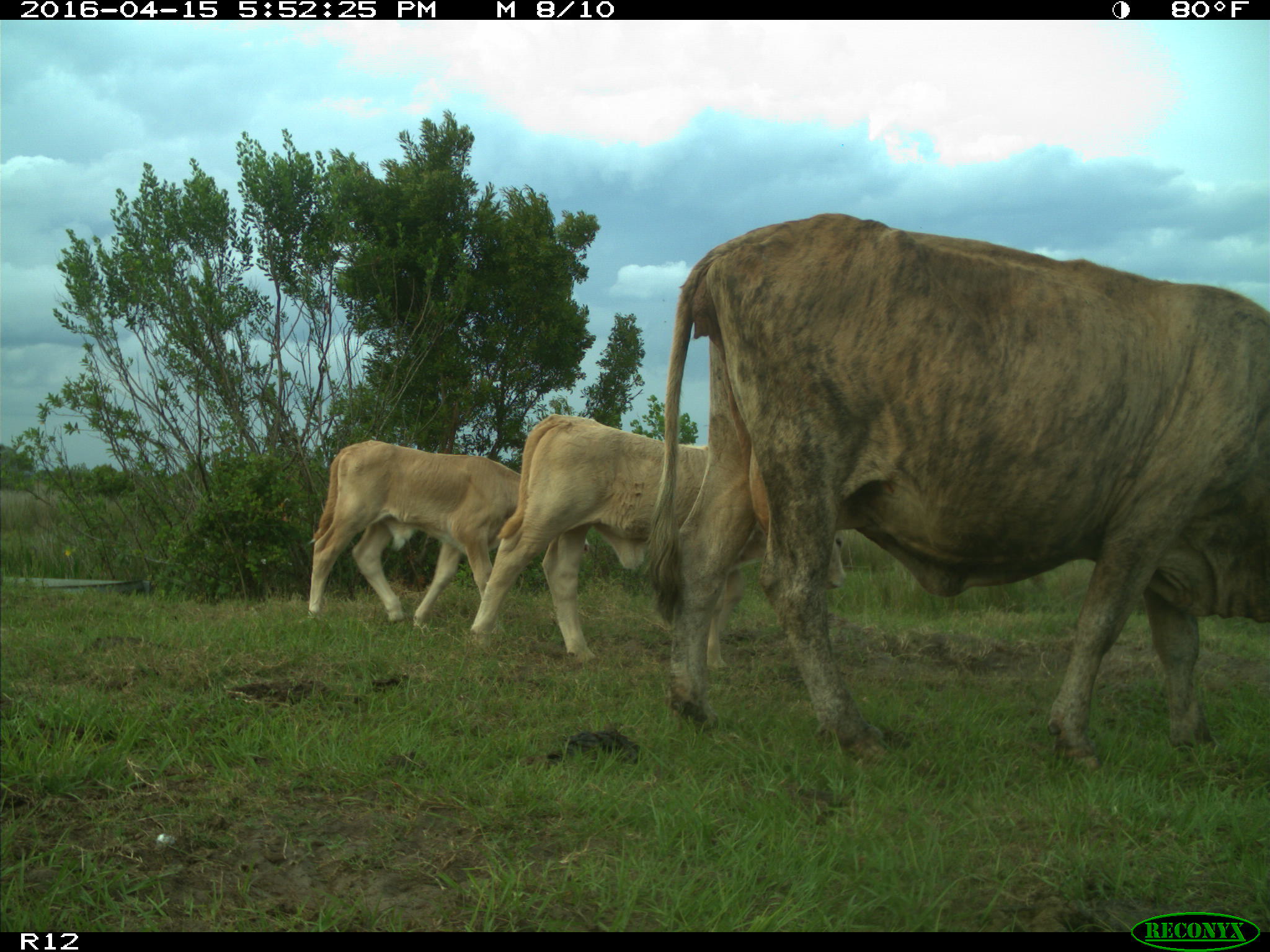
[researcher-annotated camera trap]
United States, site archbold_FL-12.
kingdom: Animalia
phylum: Chordata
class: Mammalia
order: Artiodactyla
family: Bovidae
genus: Bos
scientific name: Bos taurus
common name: domestic cow